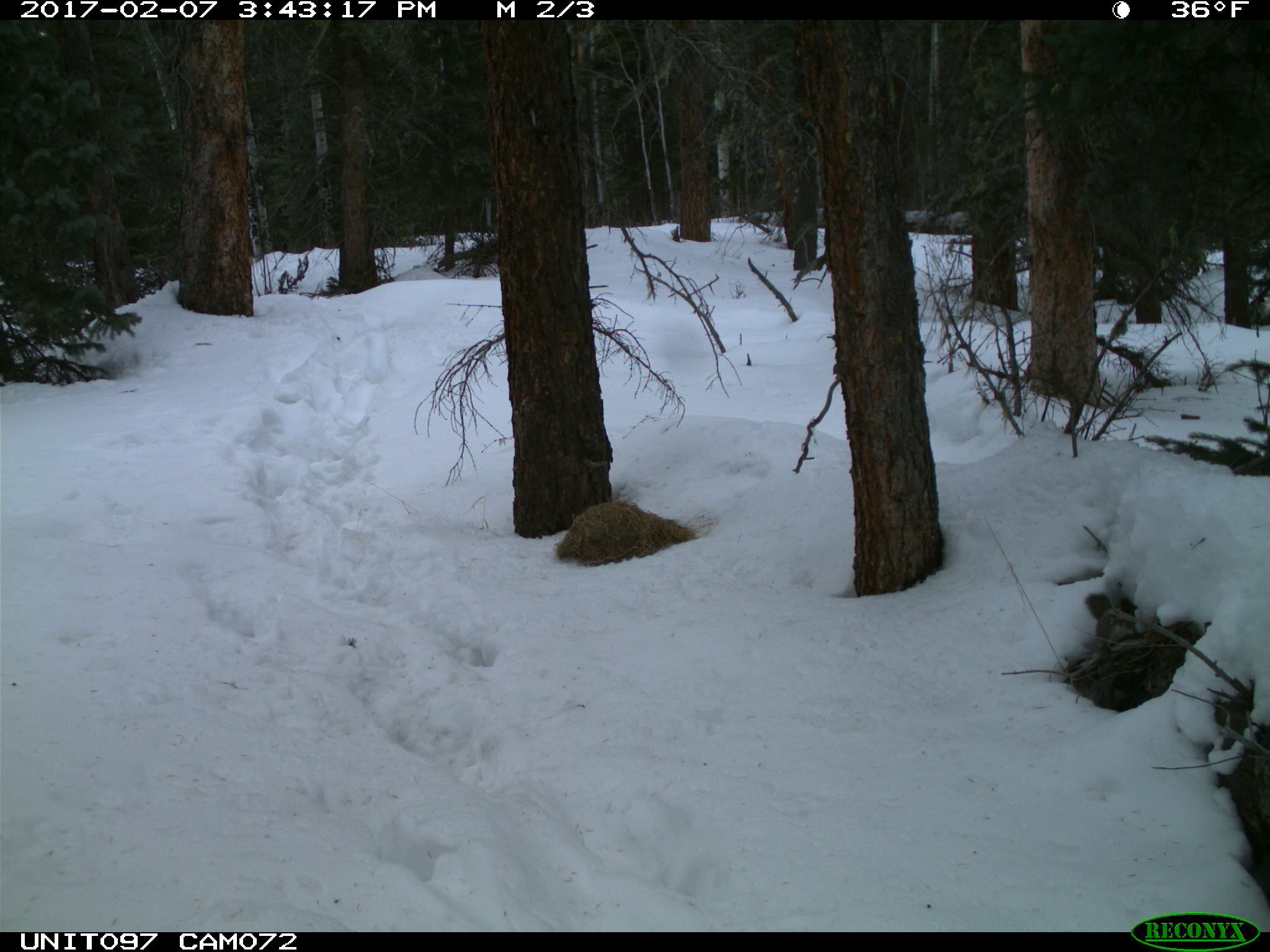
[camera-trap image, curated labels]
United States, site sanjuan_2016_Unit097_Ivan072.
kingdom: Animalia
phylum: Chordata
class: Mammalia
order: Rodentia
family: Sciuridae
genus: Tamiasciurus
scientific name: Tamiasciurus hudsonicus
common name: american red squirrel